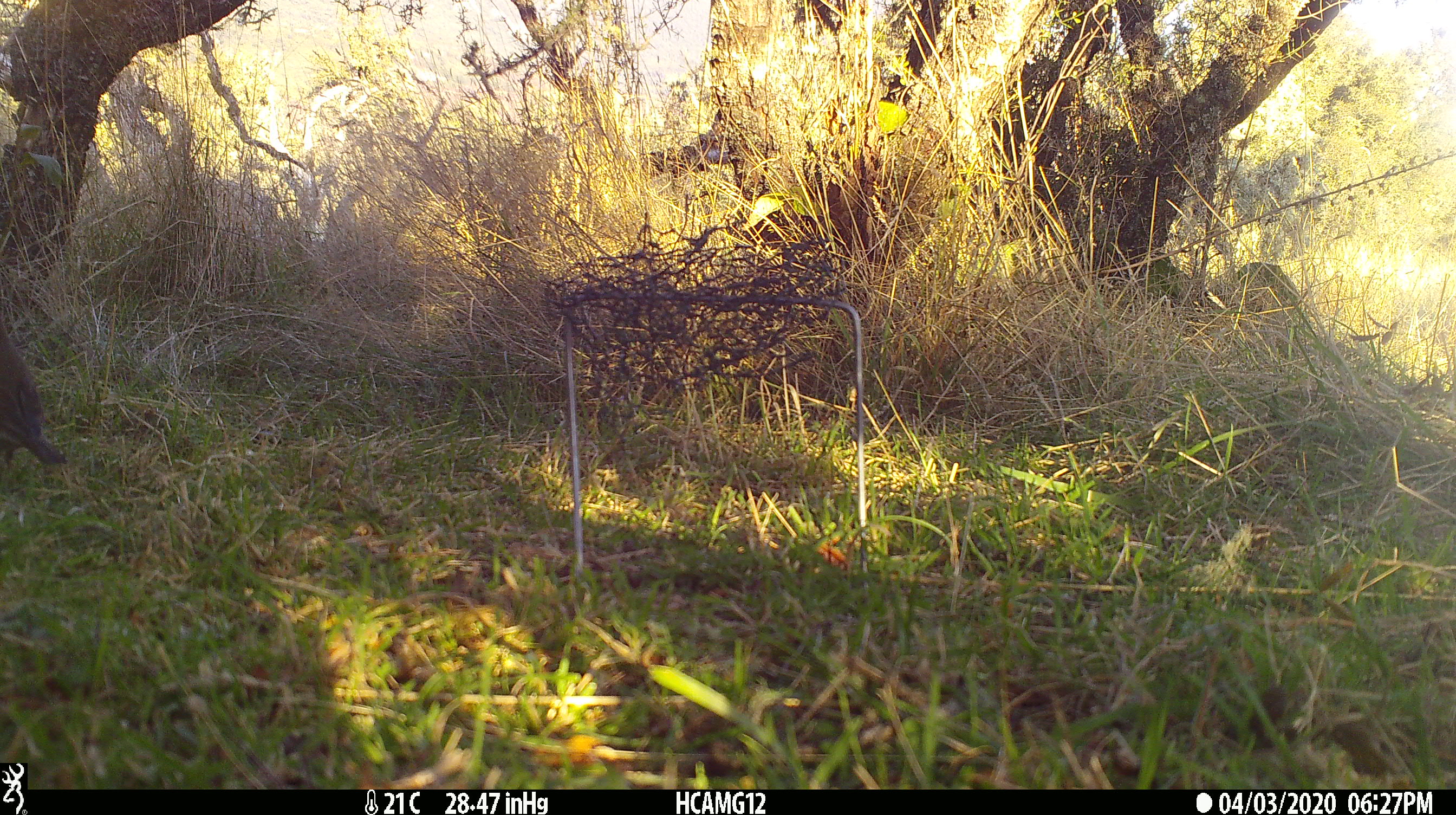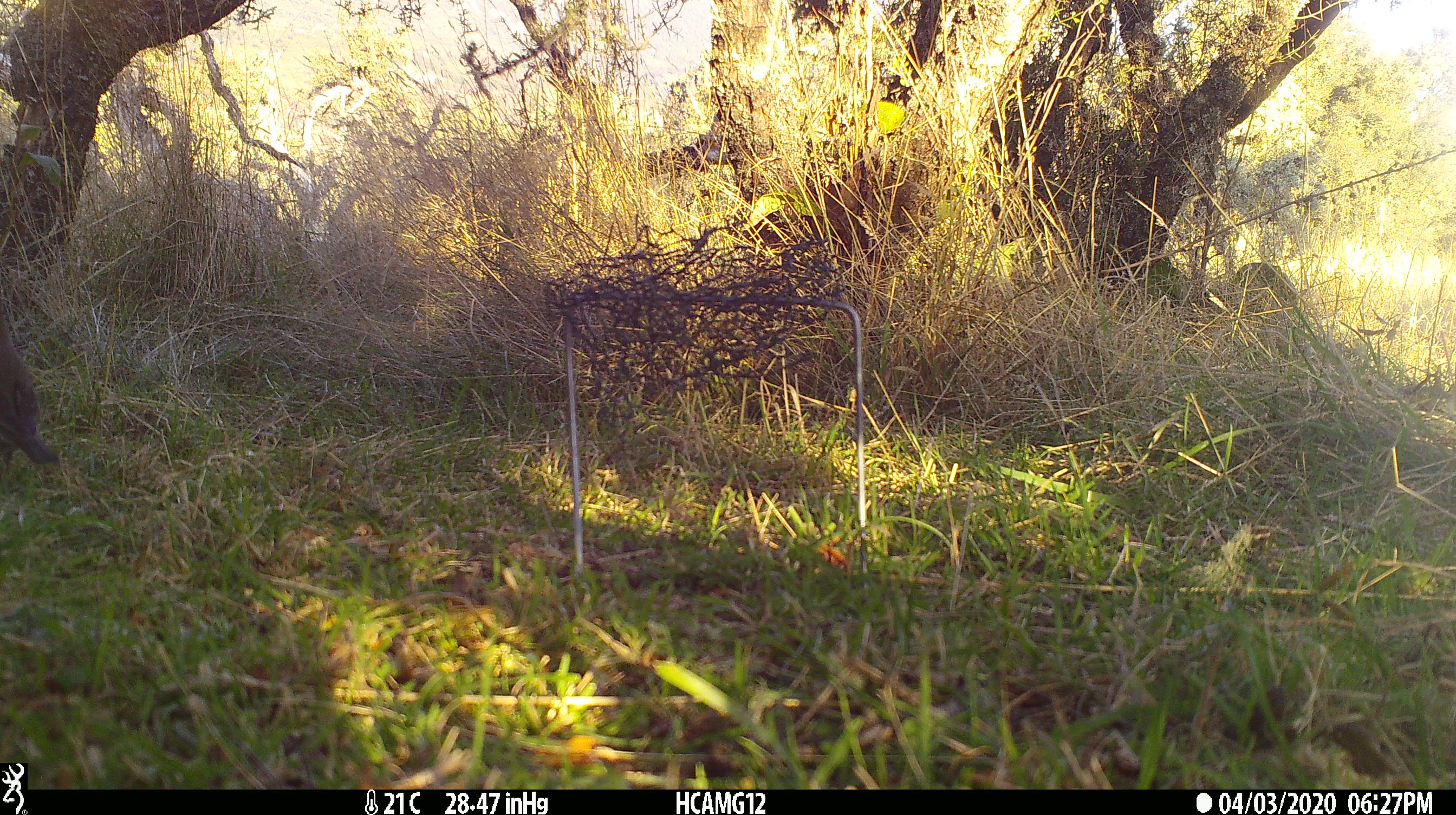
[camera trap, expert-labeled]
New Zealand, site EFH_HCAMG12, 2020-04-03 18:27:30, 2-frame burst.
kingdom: Animalia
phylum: Chordata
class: Aves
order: Passeriformes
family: Prunellidae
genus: Prunella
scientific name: Prunella modularis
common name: dunnock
Dunnock (Prunella modularis).